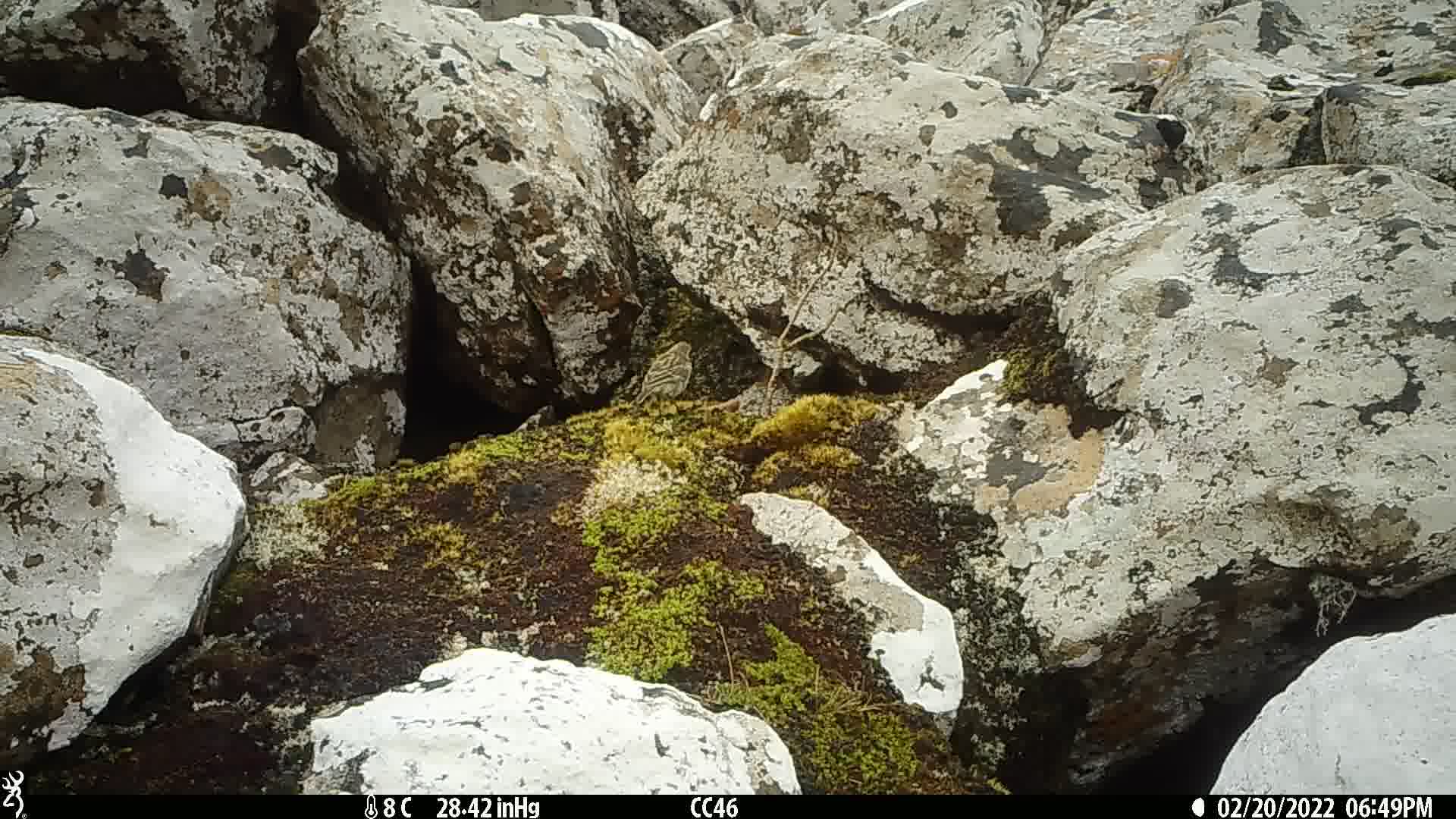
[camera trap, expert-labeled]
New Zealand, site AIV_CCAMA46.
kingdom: Animalia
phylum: Chordata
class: Aves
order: Passeriformes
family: Motacillidae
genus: Anthus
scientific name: Anthus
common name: pipit